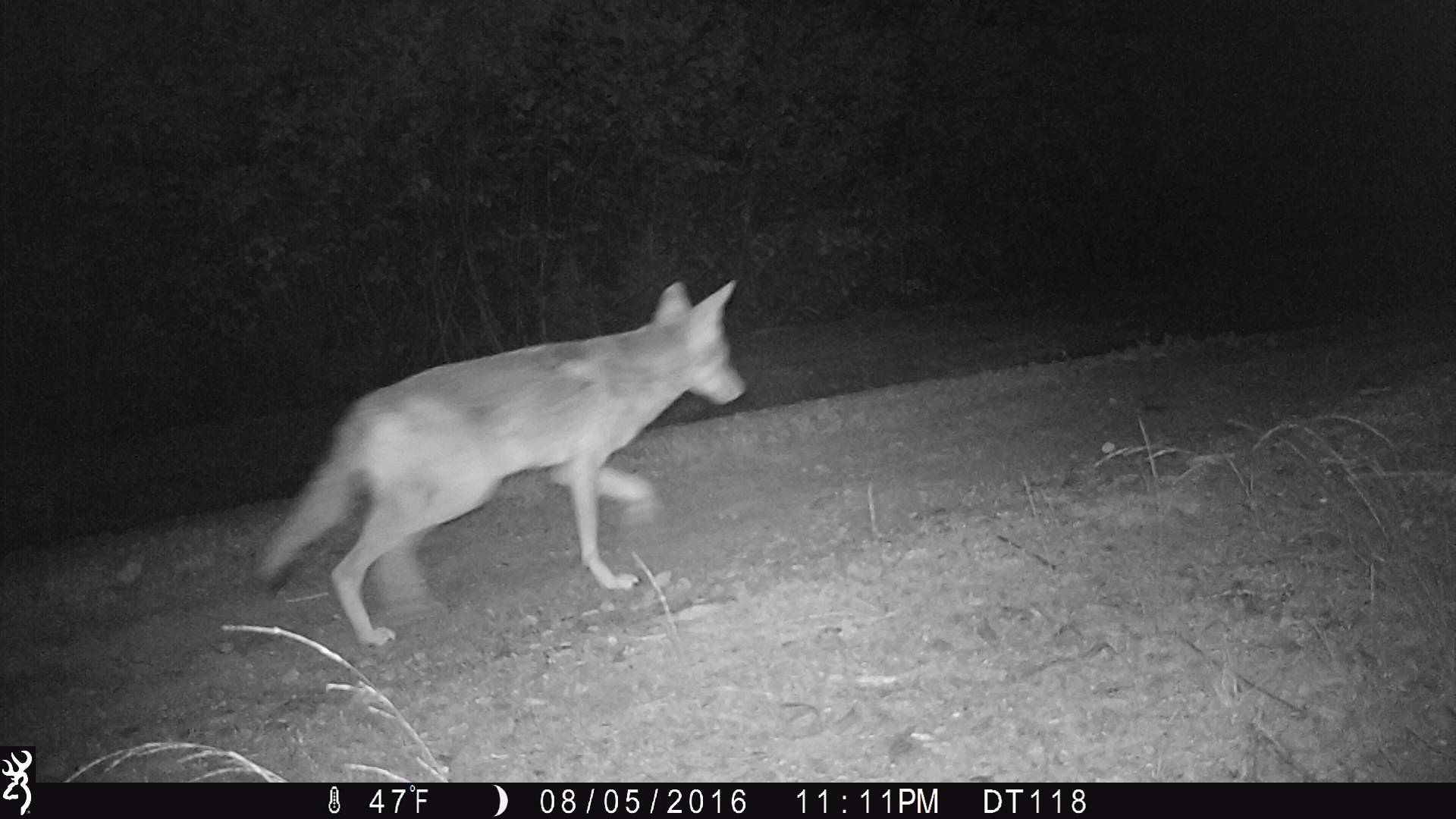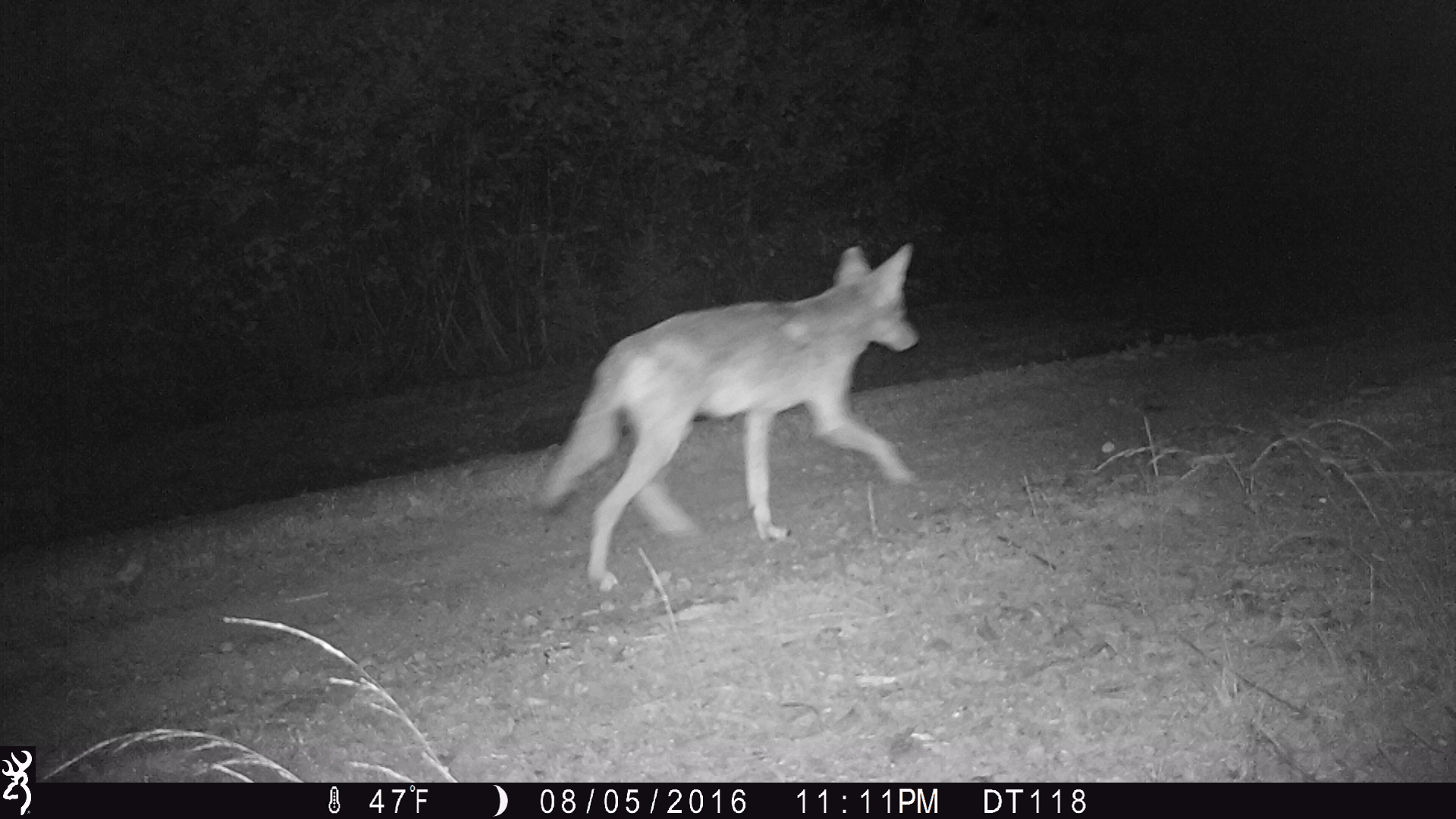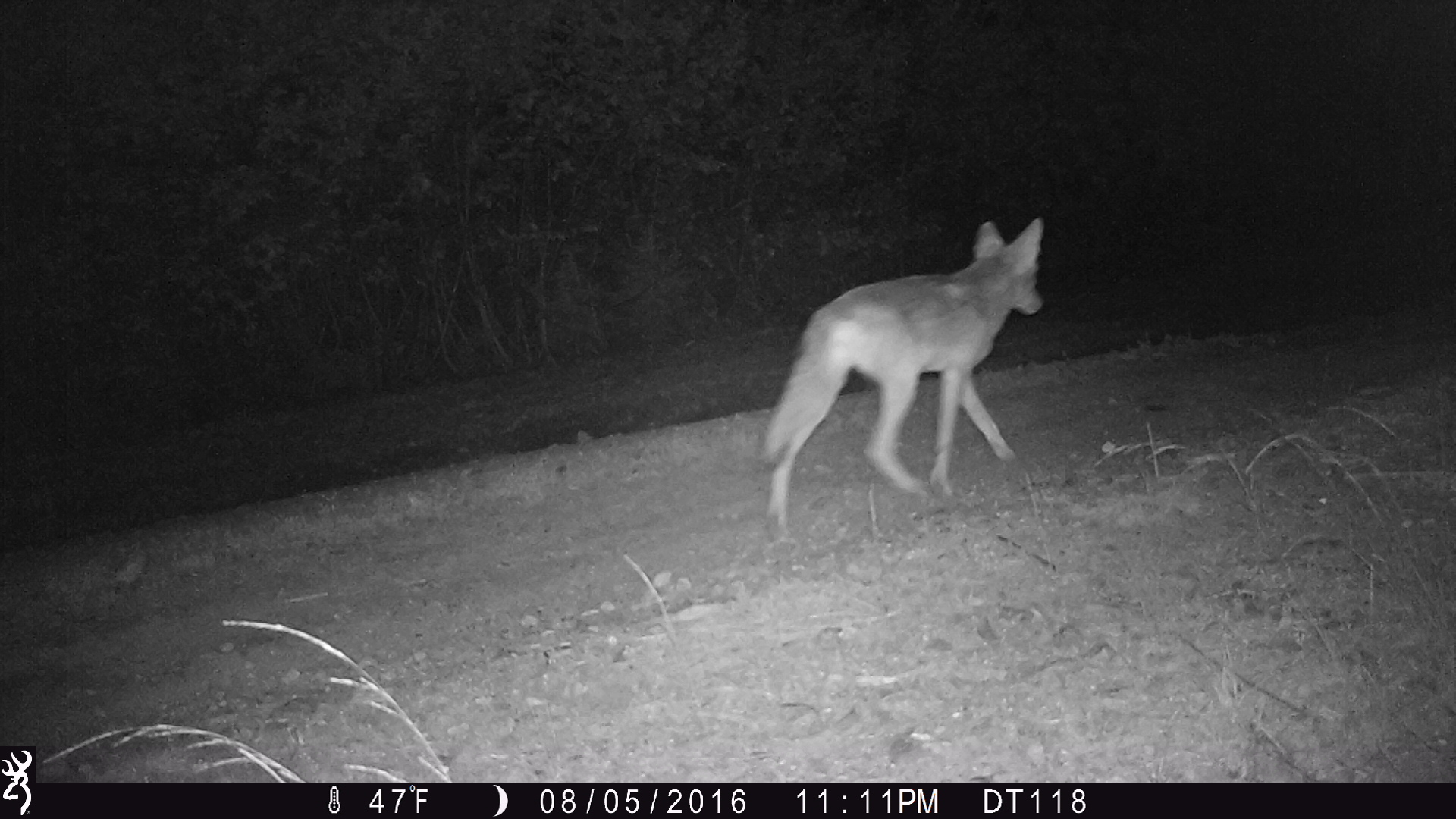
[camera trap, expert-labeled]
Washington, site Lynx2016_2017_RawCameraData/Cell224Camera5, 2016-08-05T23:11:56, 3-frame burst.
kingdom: Animalia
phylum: Chordata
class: Mammalia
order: Carnivora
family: Canidae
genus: Canis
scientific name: Canis latrans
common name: coyote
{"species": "Canis latrans (coyote)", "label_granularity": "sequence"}